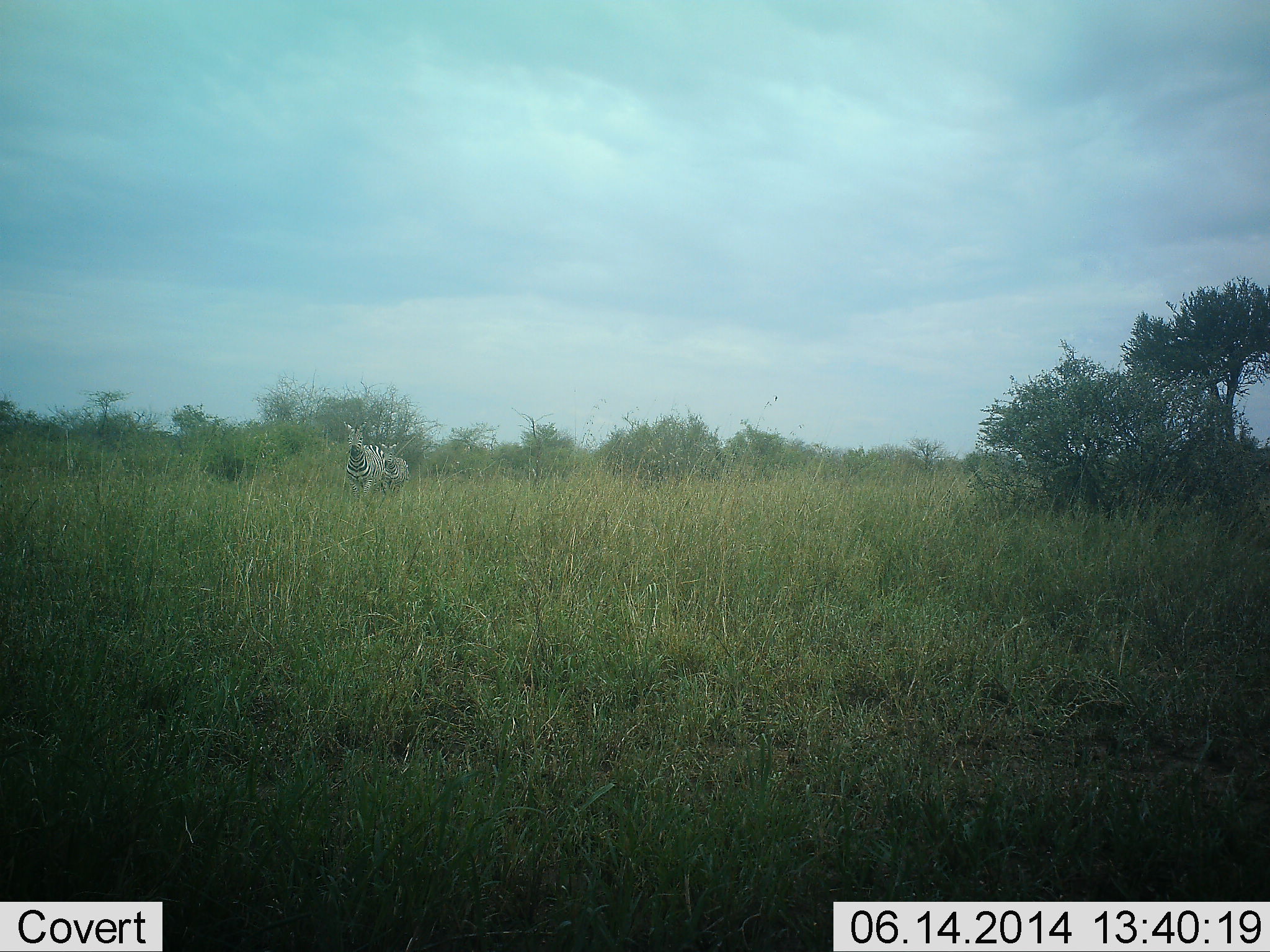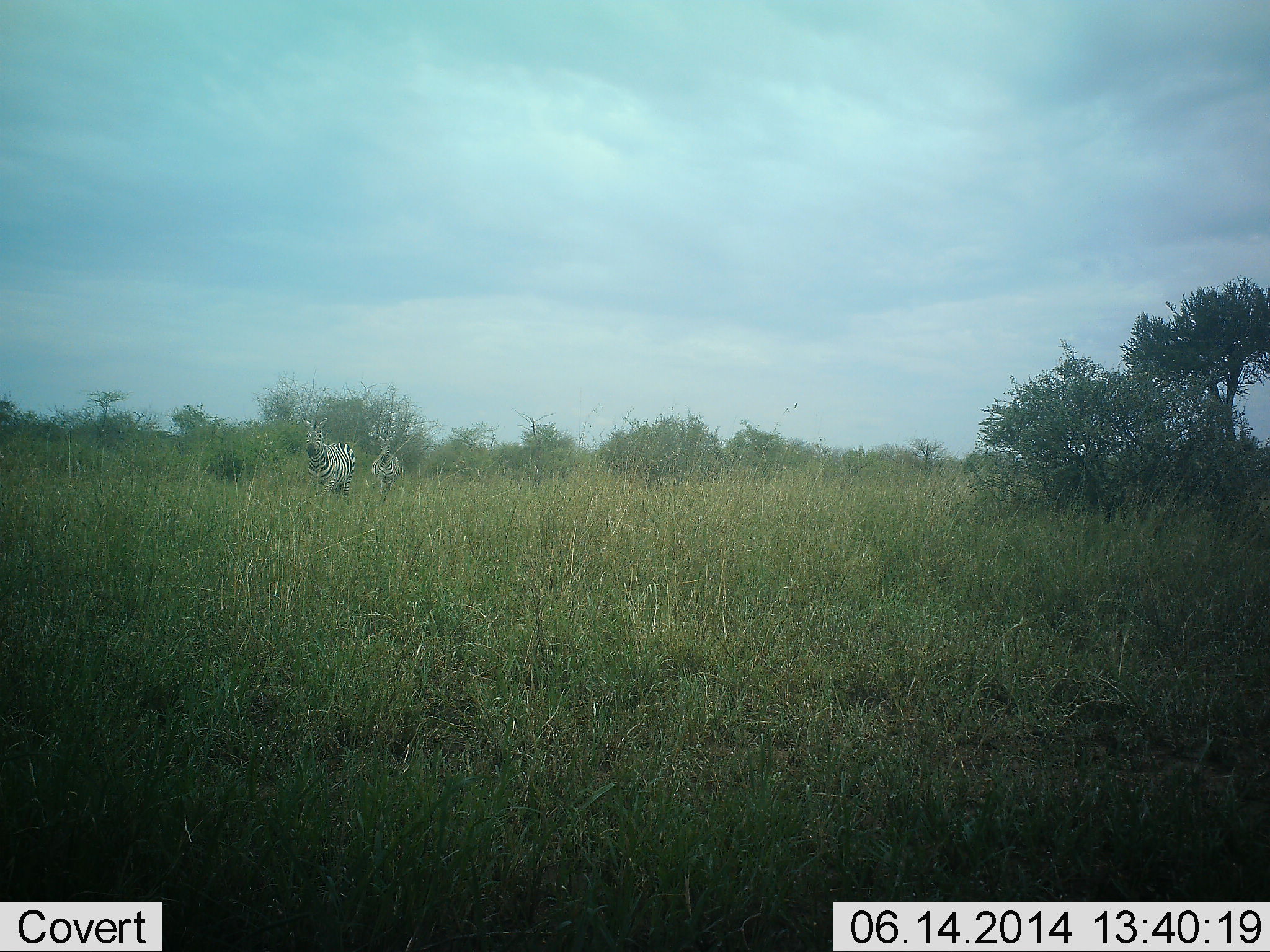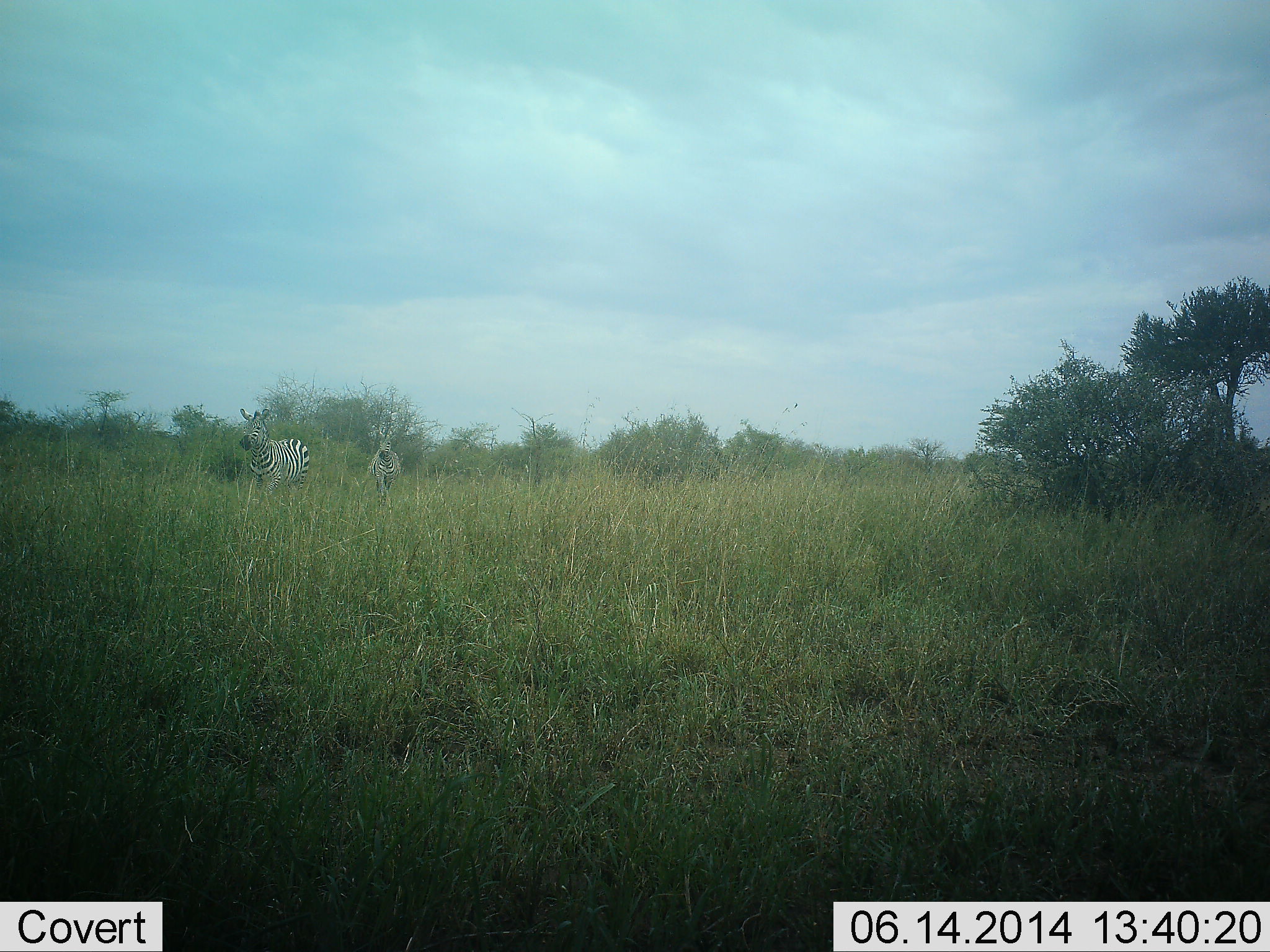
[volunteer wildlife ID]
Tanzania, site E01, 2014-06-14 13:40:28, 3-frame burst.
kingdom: Animalia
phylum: Chordata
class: Mammalia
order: Perissodactyla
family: Equidae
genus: Equus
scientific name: Equus quagga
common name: plains zebra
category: zebra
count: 2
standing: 20%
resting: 0%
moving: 80%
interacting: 0%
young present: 0%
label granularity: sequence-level